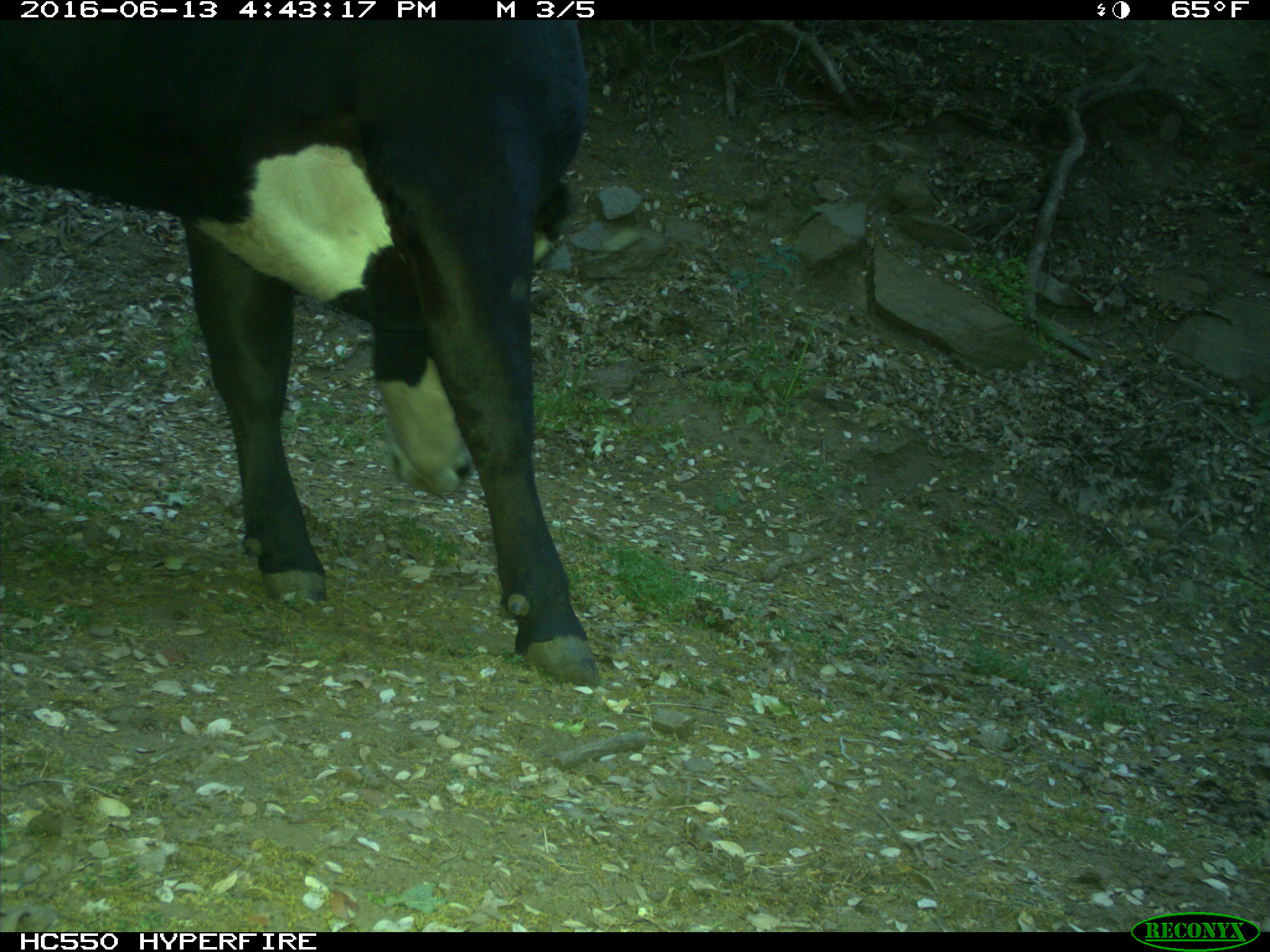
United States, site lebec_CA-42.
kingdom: Animalia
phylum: Chordata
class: Mammalia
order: Artiodactyla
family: Bovidae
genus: Bos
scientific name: Bos taurus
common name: domestic cow